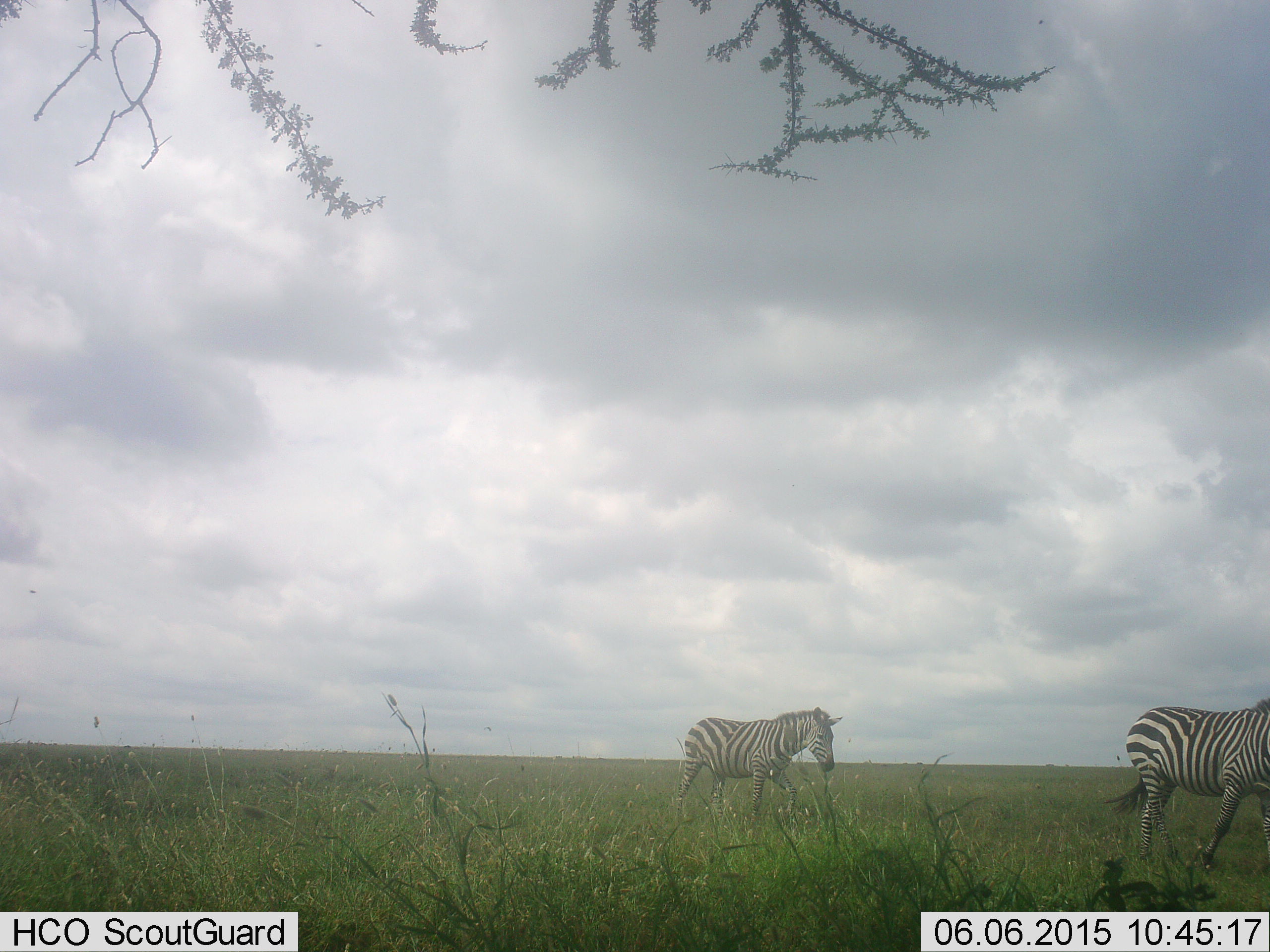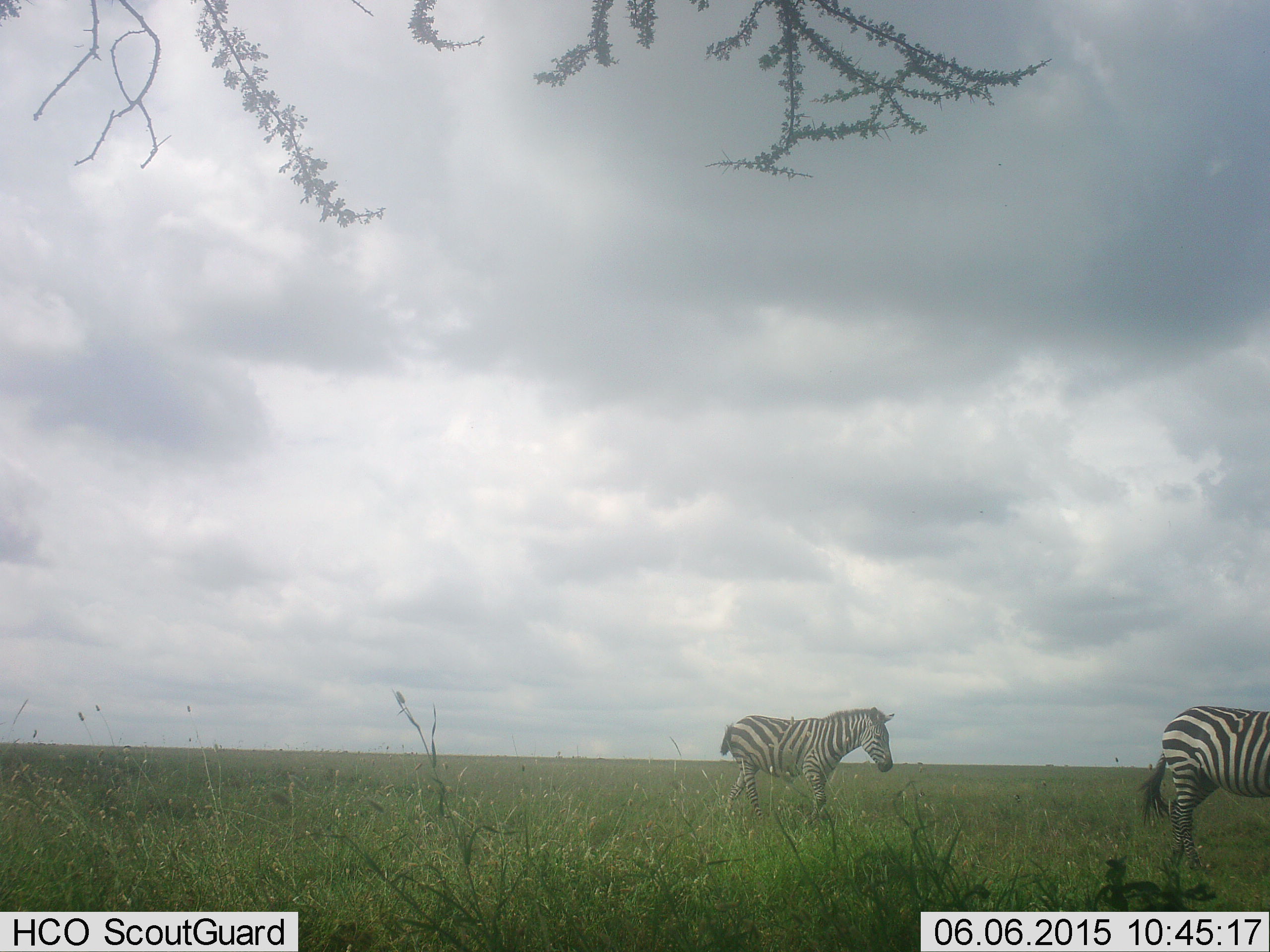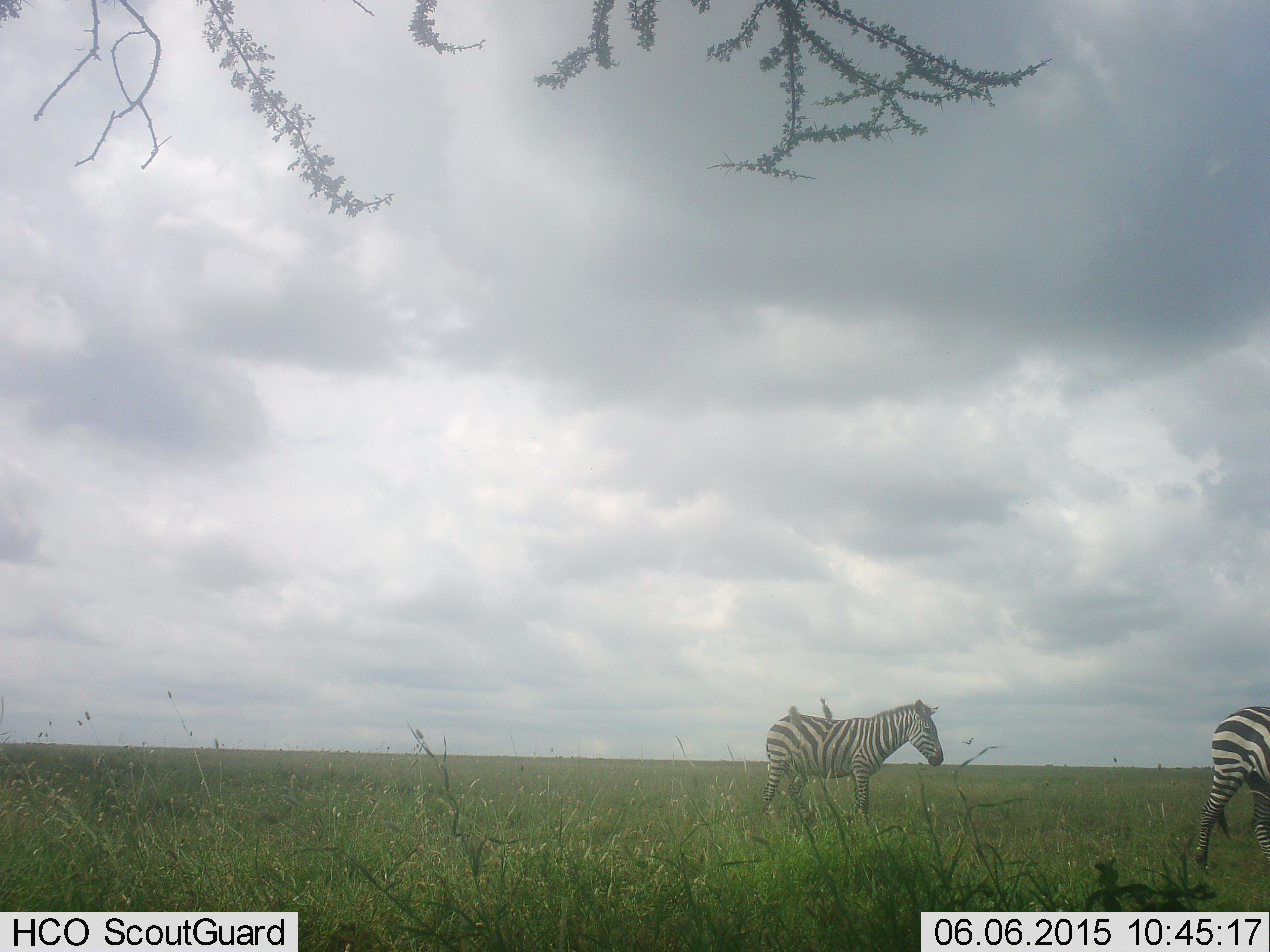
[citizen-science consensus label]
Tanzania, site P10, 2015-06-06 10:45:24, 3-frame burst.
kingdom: Animalia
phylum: Chordata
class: Mammalia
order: Perissodactyla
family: Equidae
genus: Equus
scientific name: Equus quagga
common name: plains zebra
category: zebra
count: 2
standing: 0%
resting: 0%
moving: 100%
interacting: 0%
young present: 9%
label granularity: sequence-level